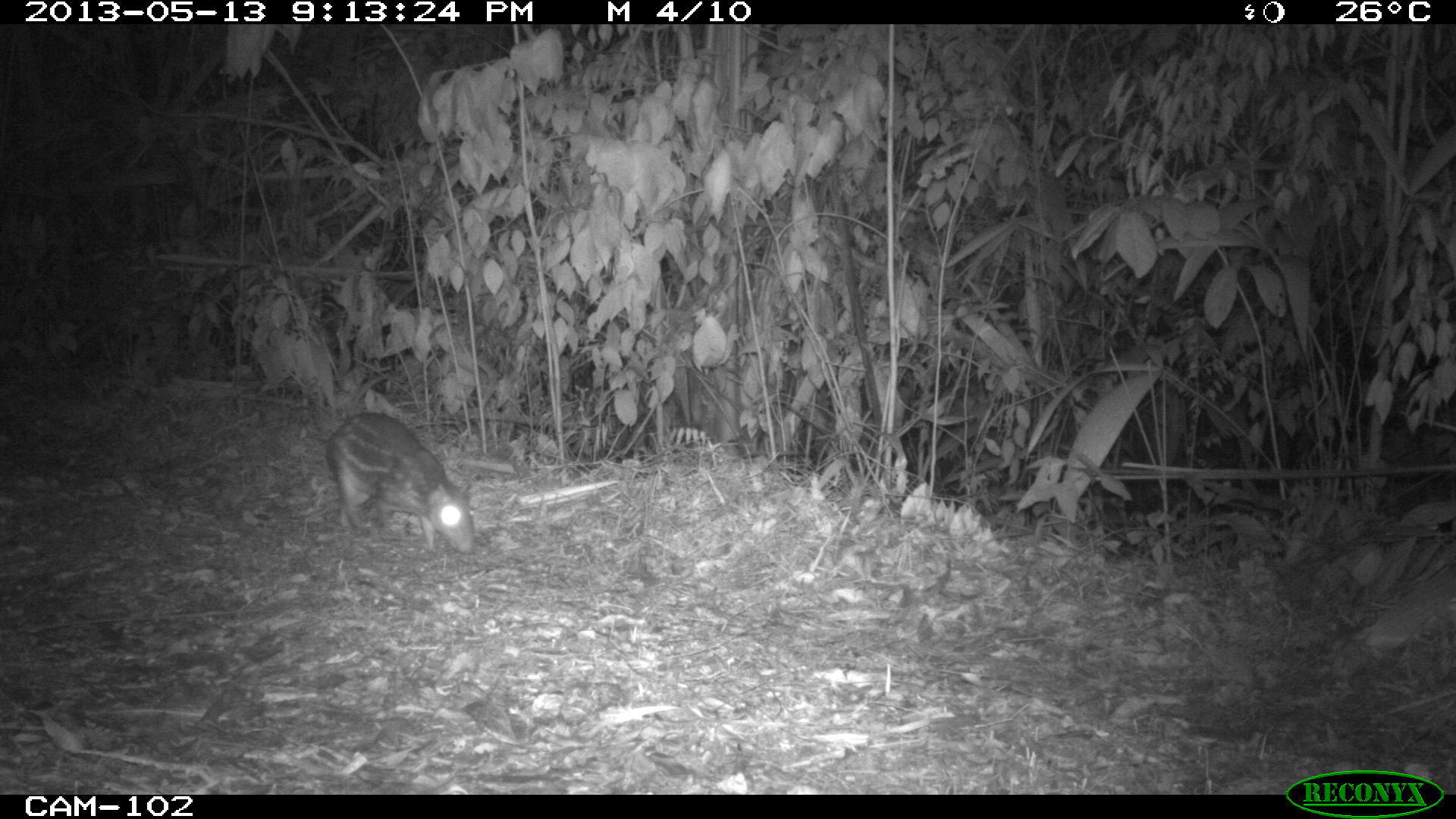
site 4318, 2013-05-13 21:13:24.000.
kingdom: Animalia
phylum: Chordata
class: Mammalia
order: Rodentia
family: Cuniculidae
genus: Cuniculus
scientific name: Cuniculus paca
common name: lowland paca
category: agouti paca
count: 1